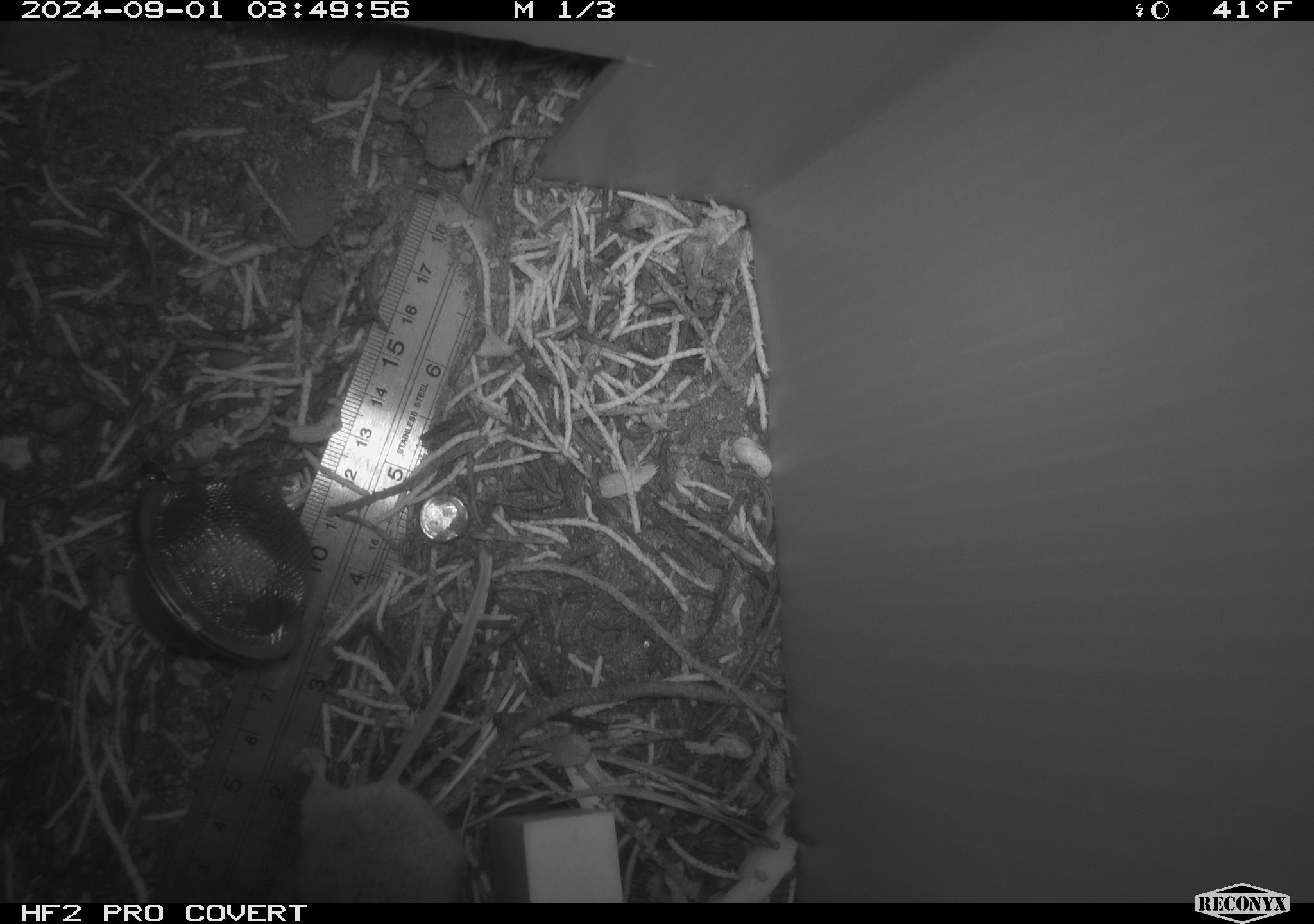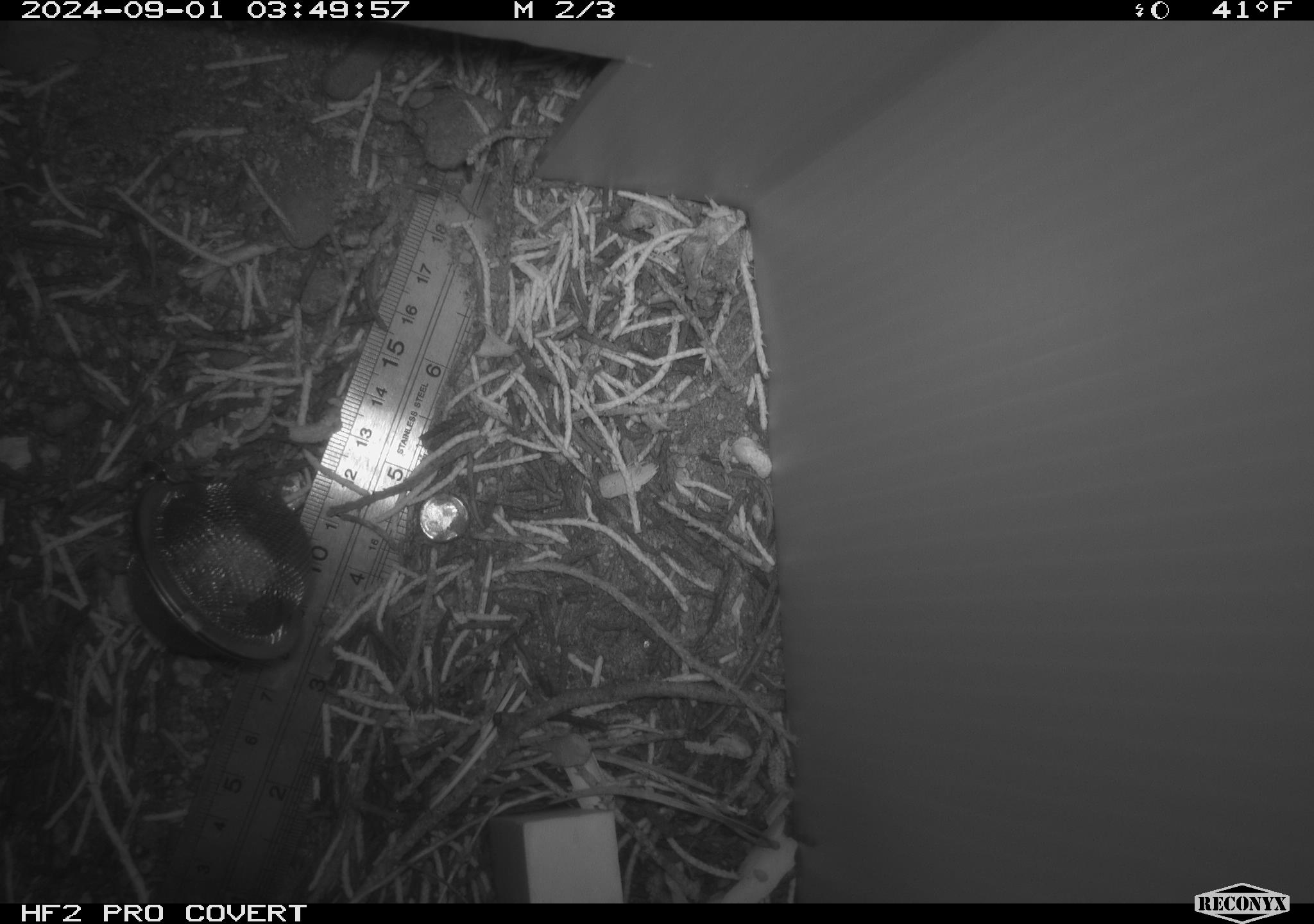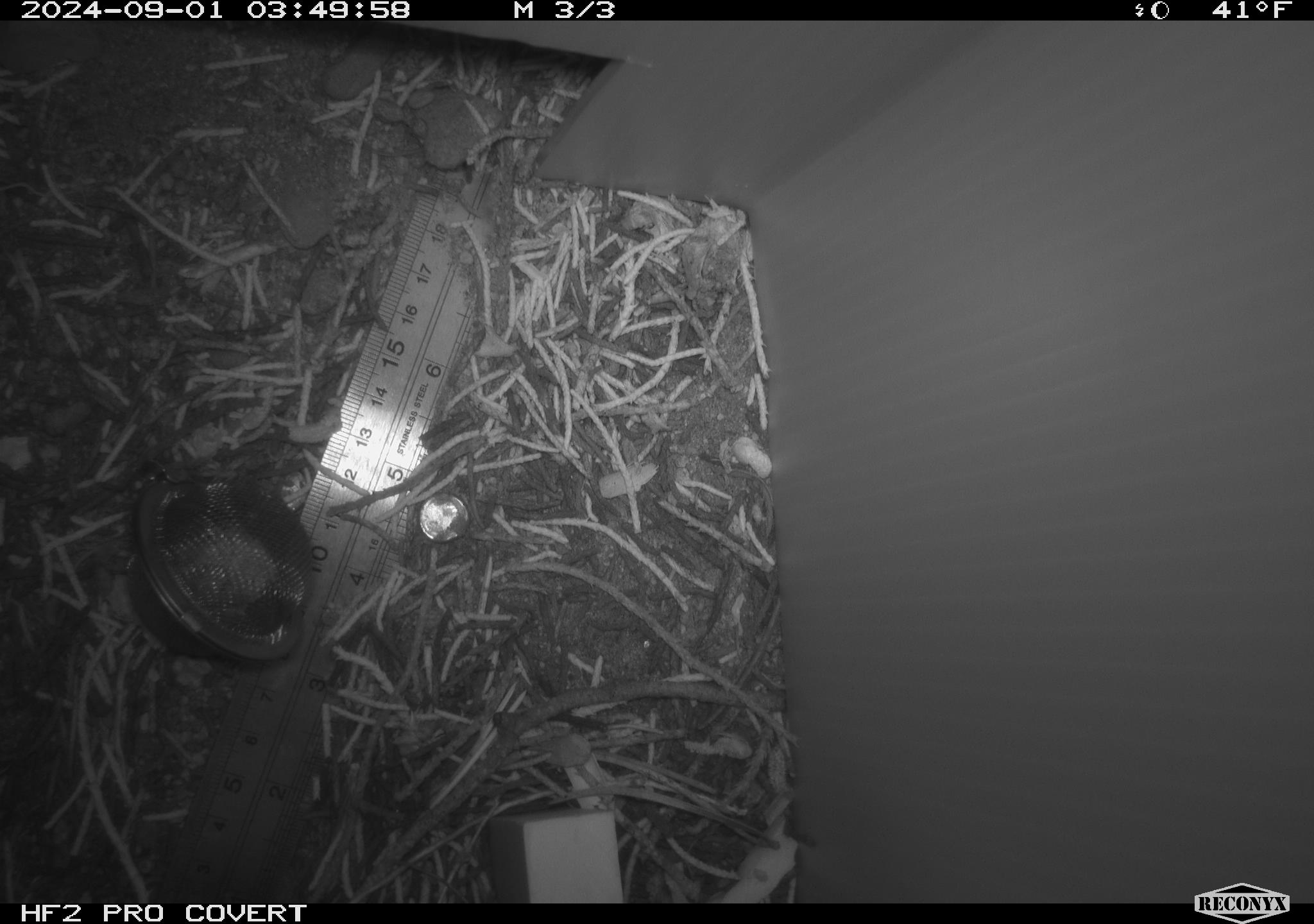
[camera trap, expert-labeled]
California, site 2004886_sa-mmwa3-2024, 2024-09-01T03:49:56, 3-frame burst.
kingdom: Animalia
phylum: Chordata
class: Mammalia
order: Rodentia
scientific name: Rodentia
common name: mouse species